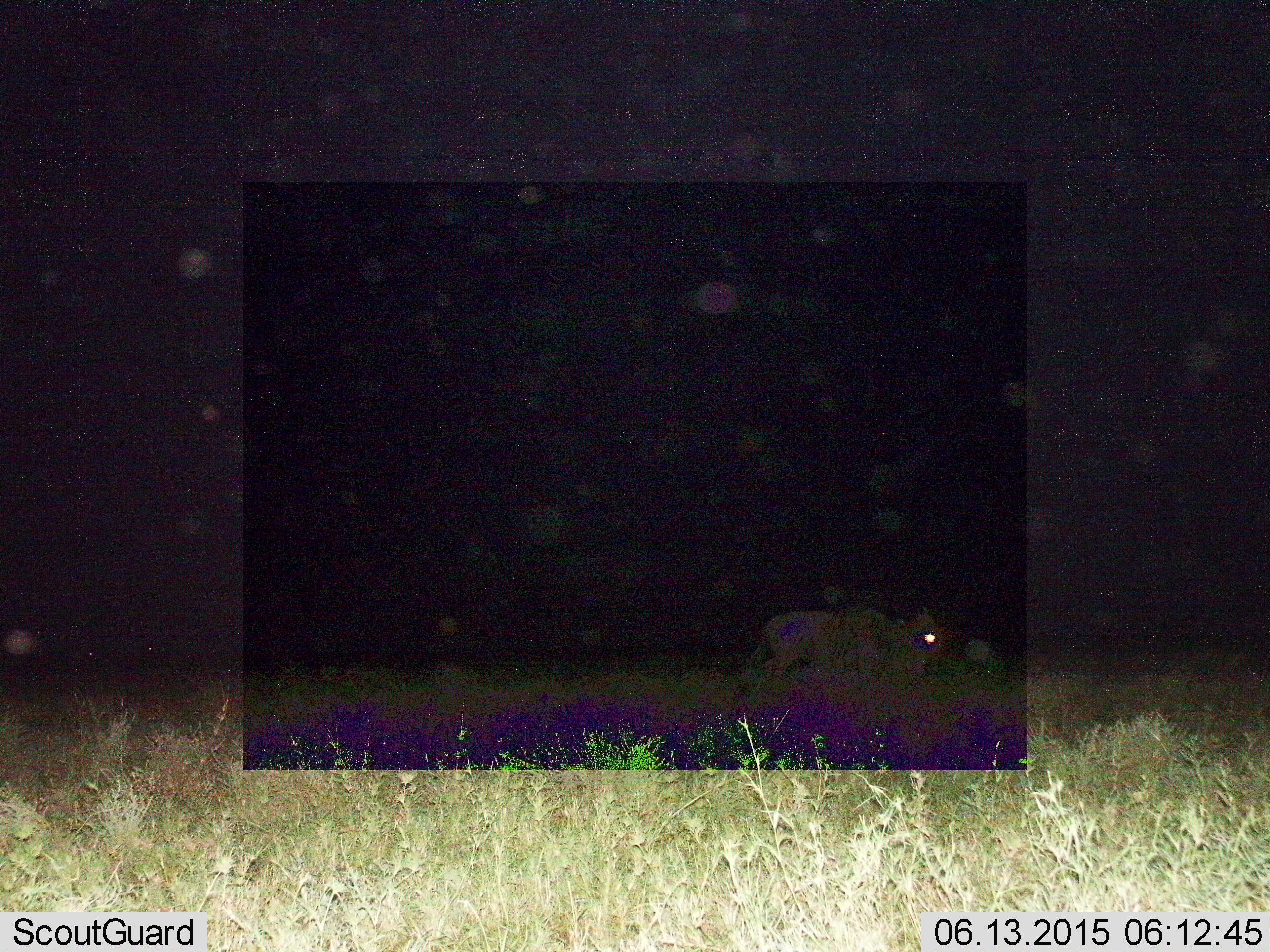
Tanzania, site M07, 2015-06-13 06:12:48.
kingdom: Animalia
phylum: Chordata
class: Mammalia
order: Artiodactyla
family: Bovidae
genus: Connochaetes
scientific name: Connochaetes taurinus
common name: blue wildebeest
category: wildebeest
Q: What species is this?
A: Wildebeest (blue wildebeest) (Connochaetes taurinus).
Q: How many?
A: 1.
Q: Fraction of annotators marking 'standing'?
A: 20%.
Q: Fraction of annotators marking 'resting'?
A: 0%.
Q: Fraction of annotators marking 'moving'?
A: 90%.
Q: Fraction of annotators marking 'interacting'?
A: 0%.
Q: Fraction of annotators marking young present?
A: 0%.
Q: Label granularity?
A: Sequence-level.